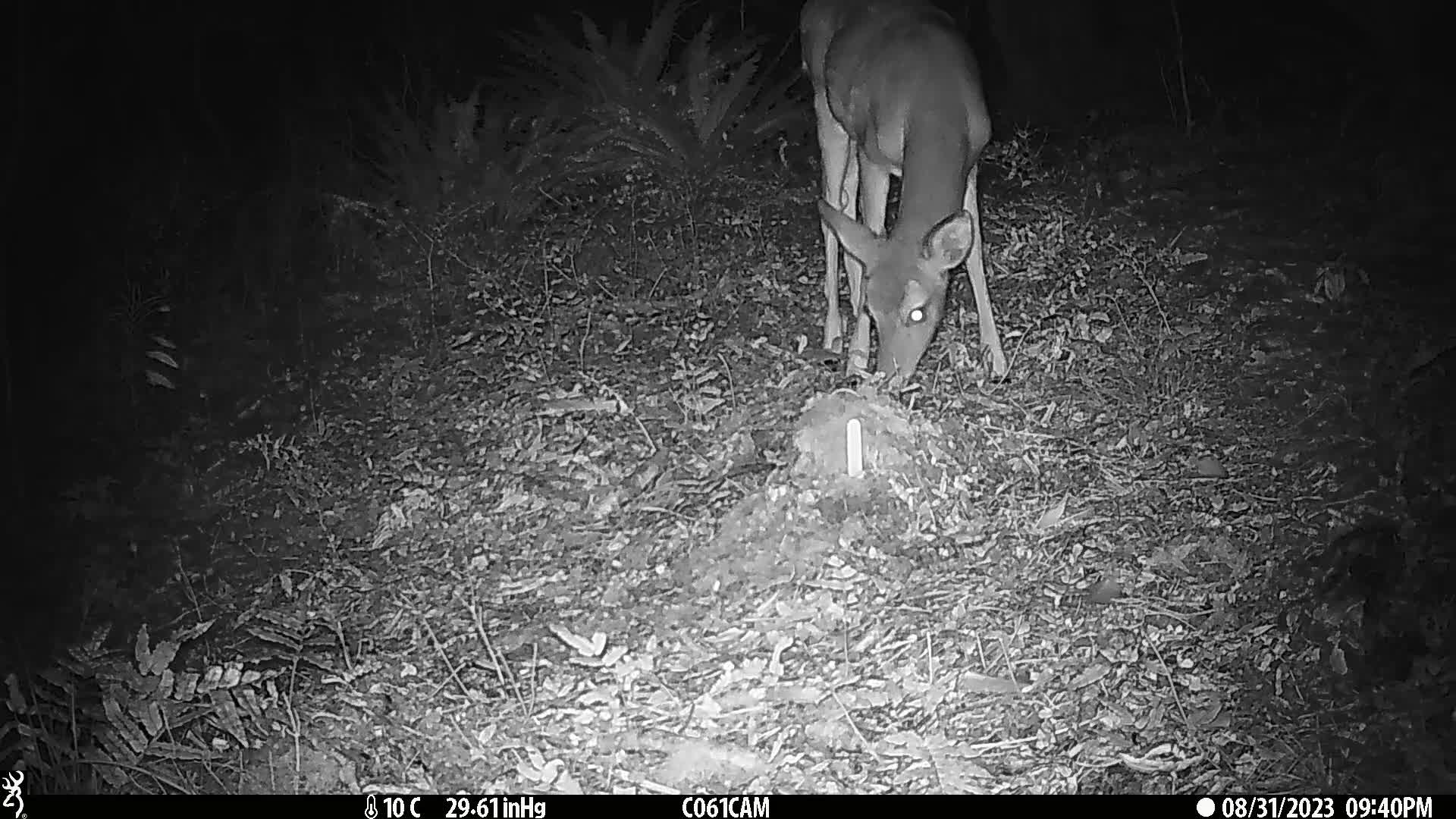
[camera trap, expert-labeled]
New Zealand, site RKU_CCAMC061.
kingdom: Animalia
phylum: Chordata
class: Mammalia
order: Artiodactyla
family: Cervidae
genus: Odocoileus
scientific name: Odocoileus virginianus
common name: white-tailed deer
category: white tailed deer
White tailed deer (white-tailed deer) (Odocoileus virginianus).